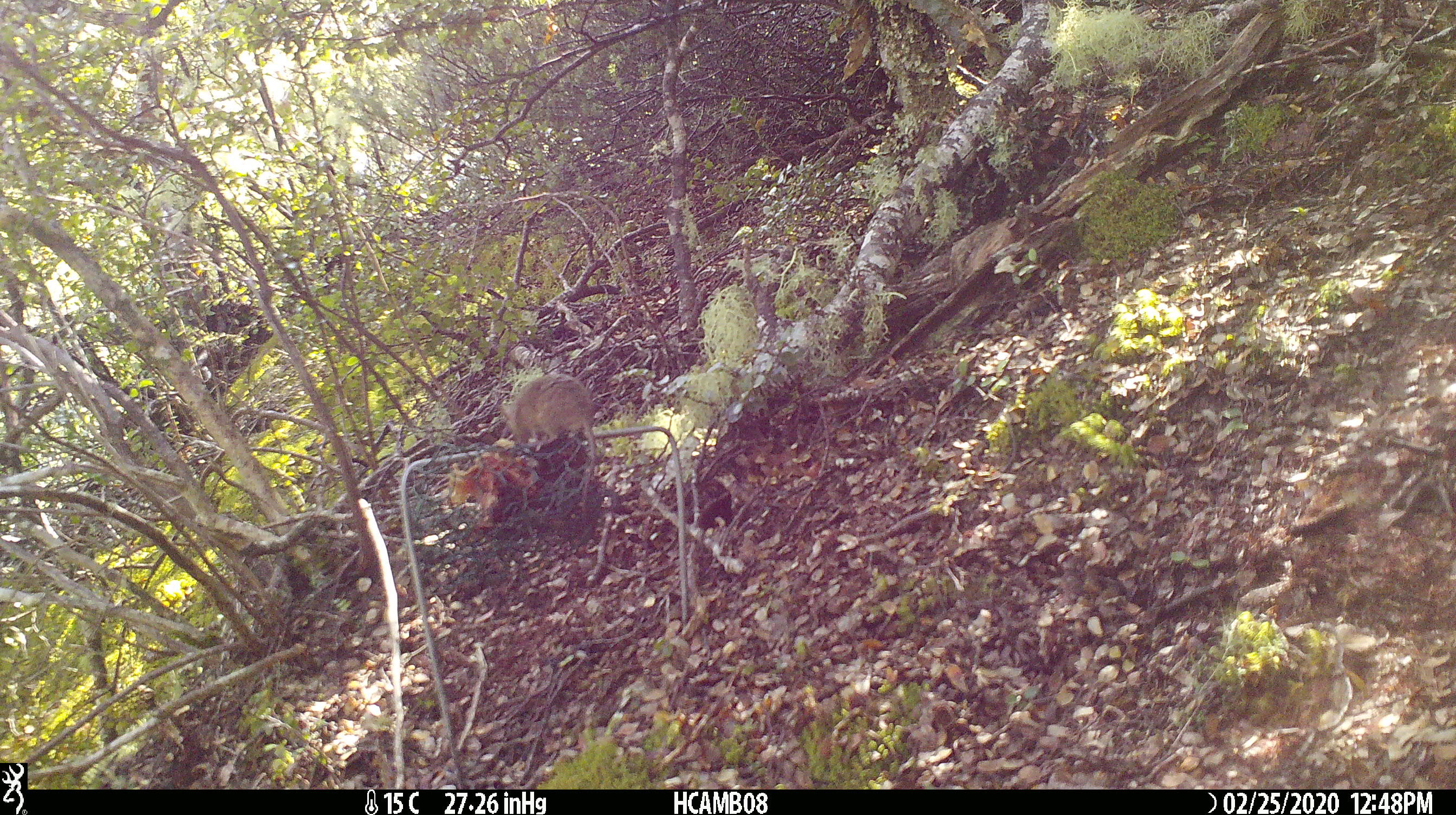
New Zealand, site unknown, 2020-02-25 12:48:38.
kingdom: Animalia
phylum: Chordata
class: Mammalia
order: Rodentia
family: Muridae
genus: Mus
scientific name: Mus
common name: mouse